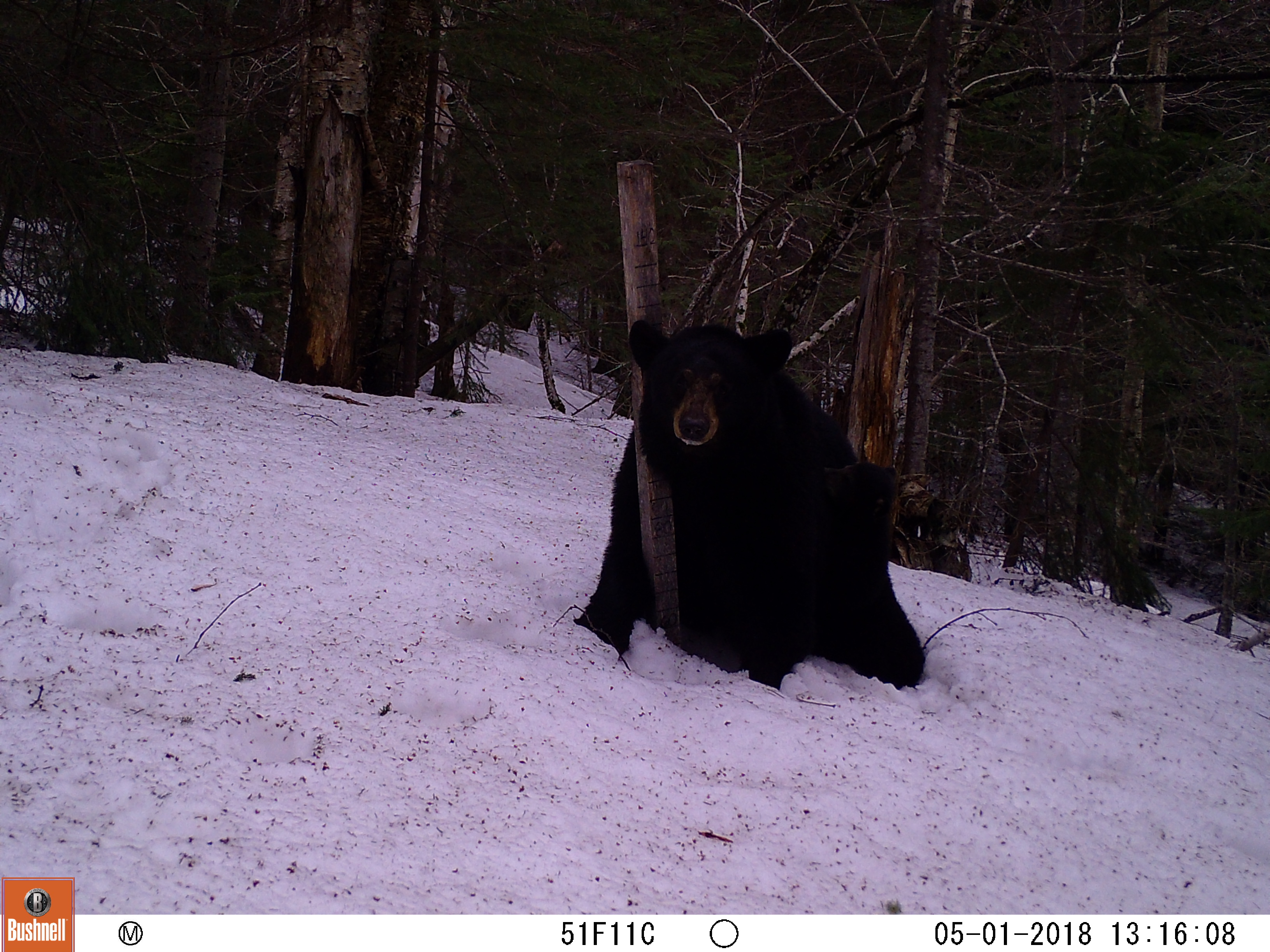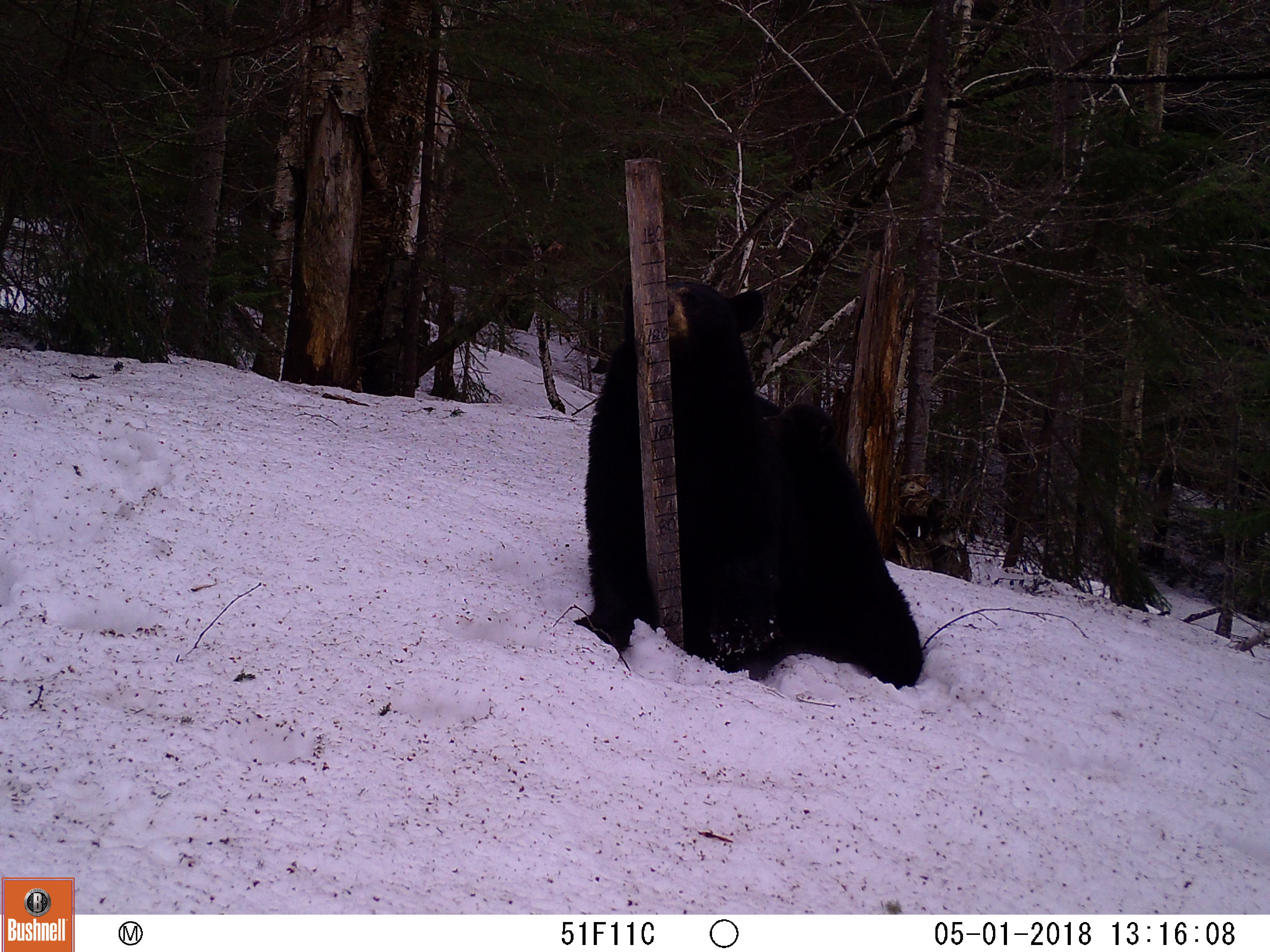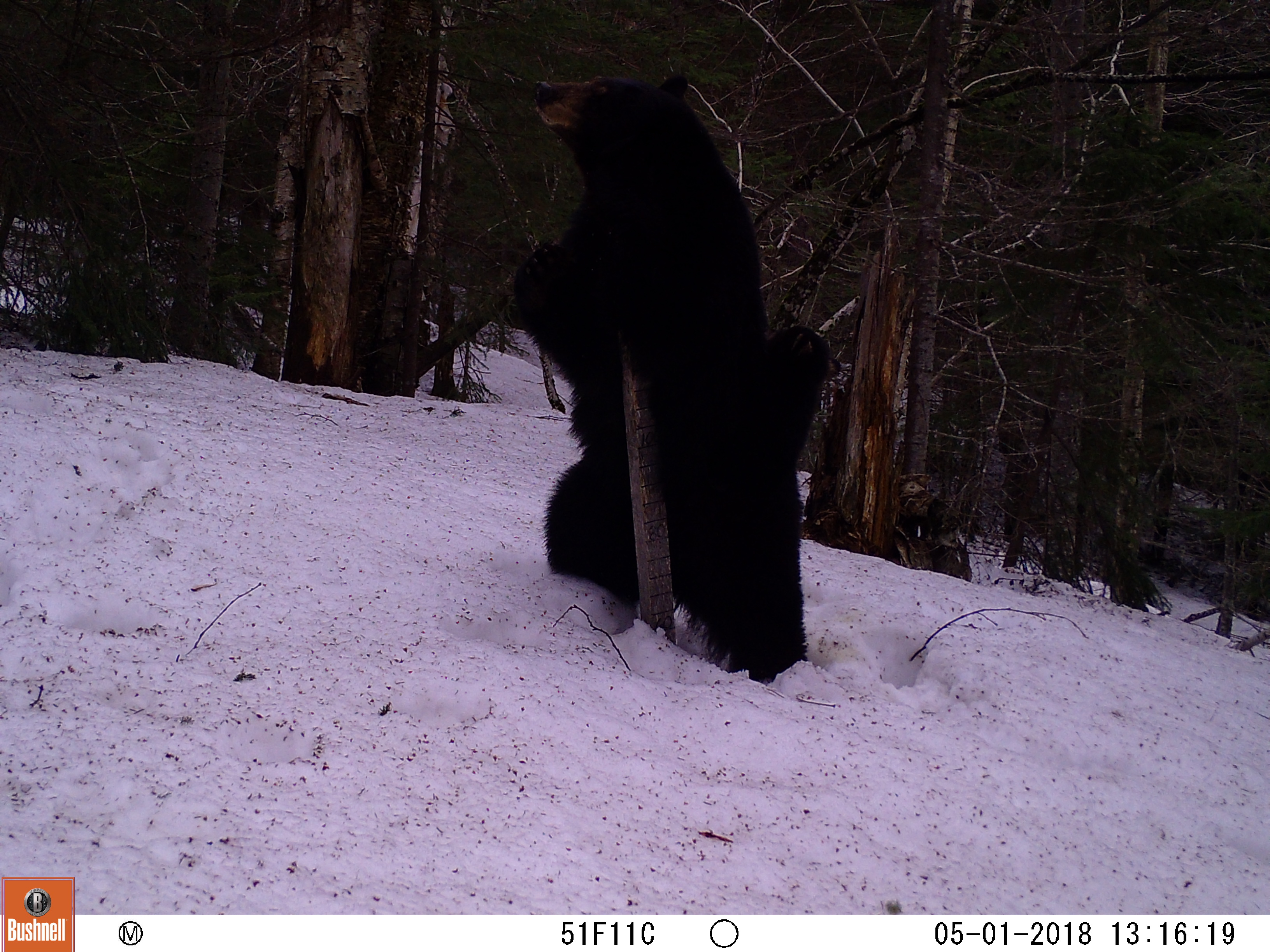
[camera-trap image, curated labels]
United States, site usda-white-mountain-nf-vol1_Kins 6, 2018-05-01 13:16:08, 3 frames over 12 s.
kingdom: Animalia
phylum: Chordata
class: Mammalia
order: Carnivora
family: Ursidae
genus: Ursus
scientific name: Ursus americanus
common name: black bear